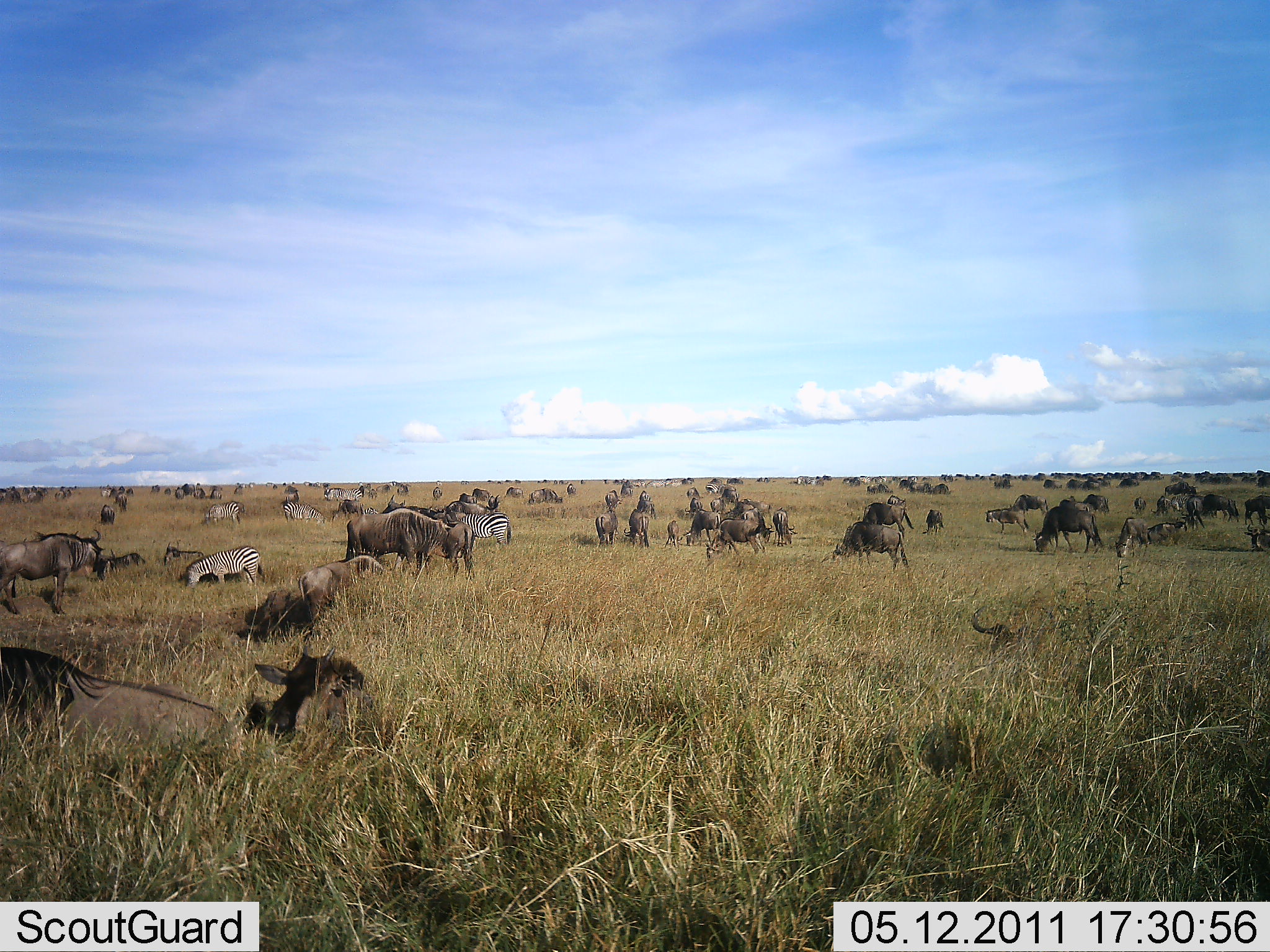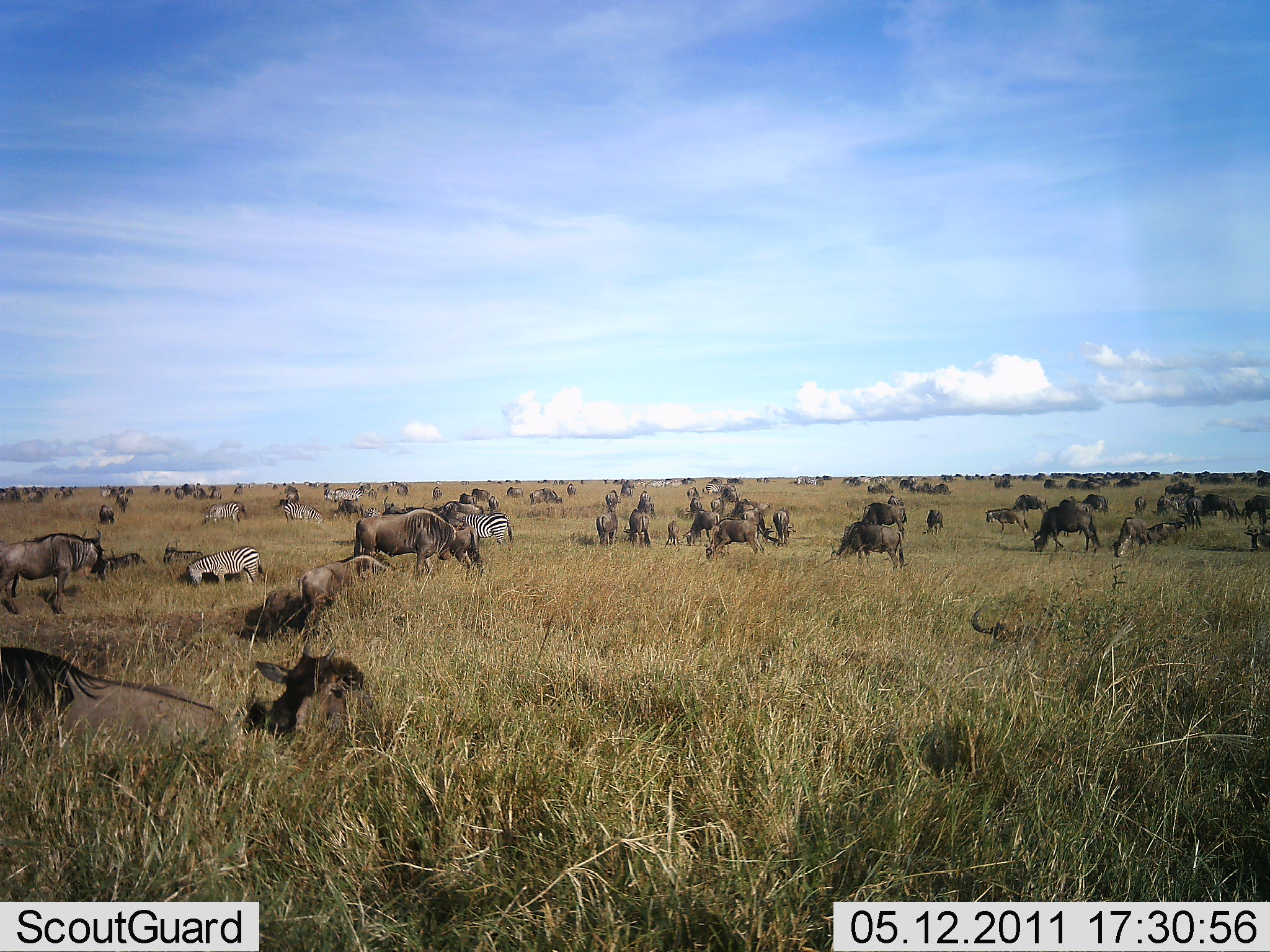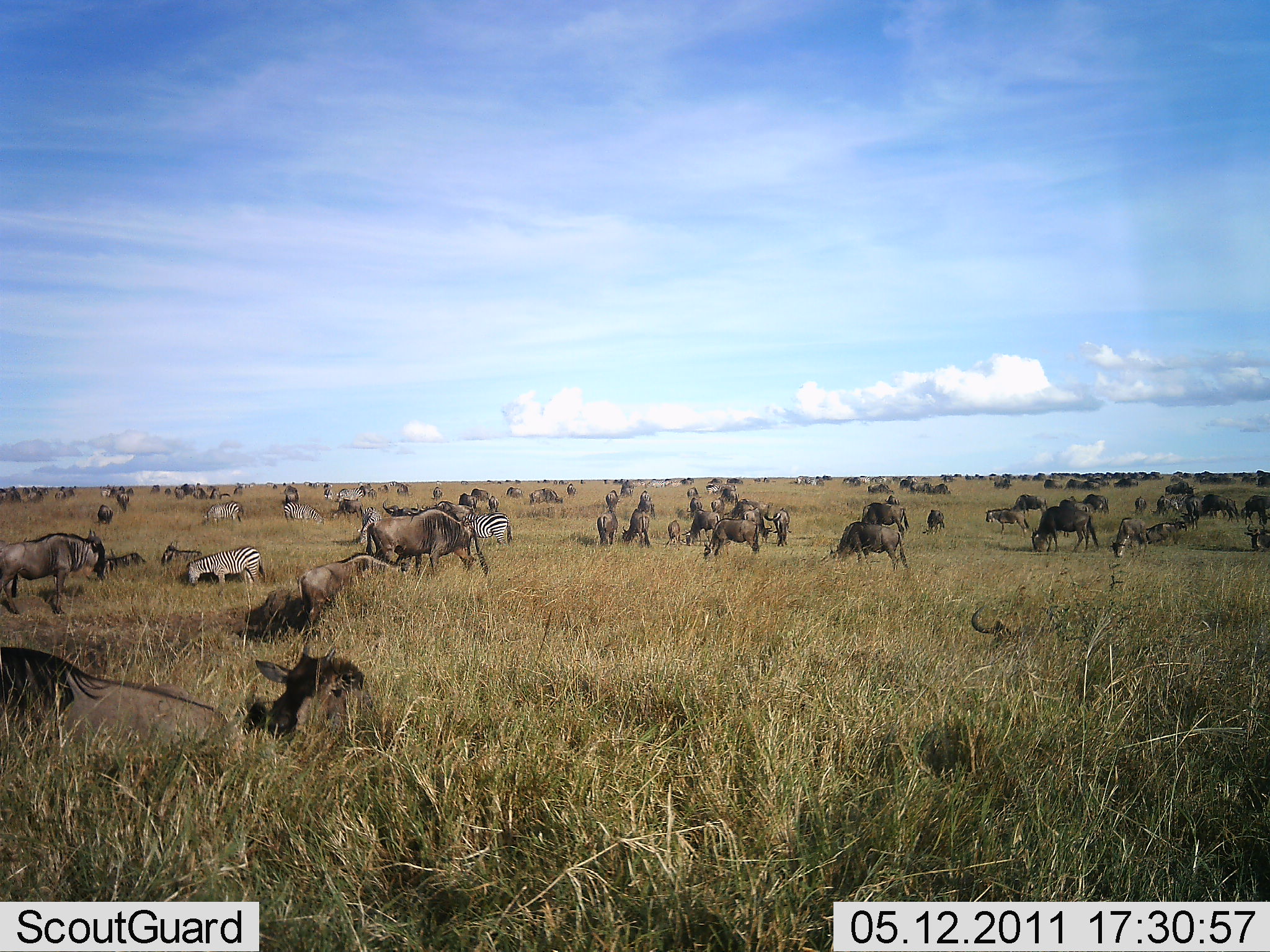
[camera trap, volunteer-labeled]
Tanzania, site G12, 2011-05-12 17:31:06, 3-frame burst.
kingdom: Animalia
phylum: Chordata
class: Mammalia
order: Artiodactyla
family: Bovidae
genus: Connochaetes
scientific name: Connochaetes taurinus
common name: blue wildebeest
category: wildebeest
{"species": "wildebeest (blue wildebeest) (Connochaetes taurinus)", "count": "51+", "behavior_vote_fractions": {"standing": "70%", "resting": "70%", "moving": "10%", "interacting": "10%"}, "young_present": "0%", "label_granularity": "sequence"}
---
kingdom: Animalia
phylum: Chordata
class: Mammalia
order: Perissodactyla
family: Equidae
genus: Equus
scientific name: Equus quagga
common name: plains zebra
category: zebra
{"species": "zebra (plains zebra) (Equus quagga)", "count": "5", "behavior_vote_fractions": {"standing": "60%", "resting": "0%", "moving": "10%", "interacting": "0%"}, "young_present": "0%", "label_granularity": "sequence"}